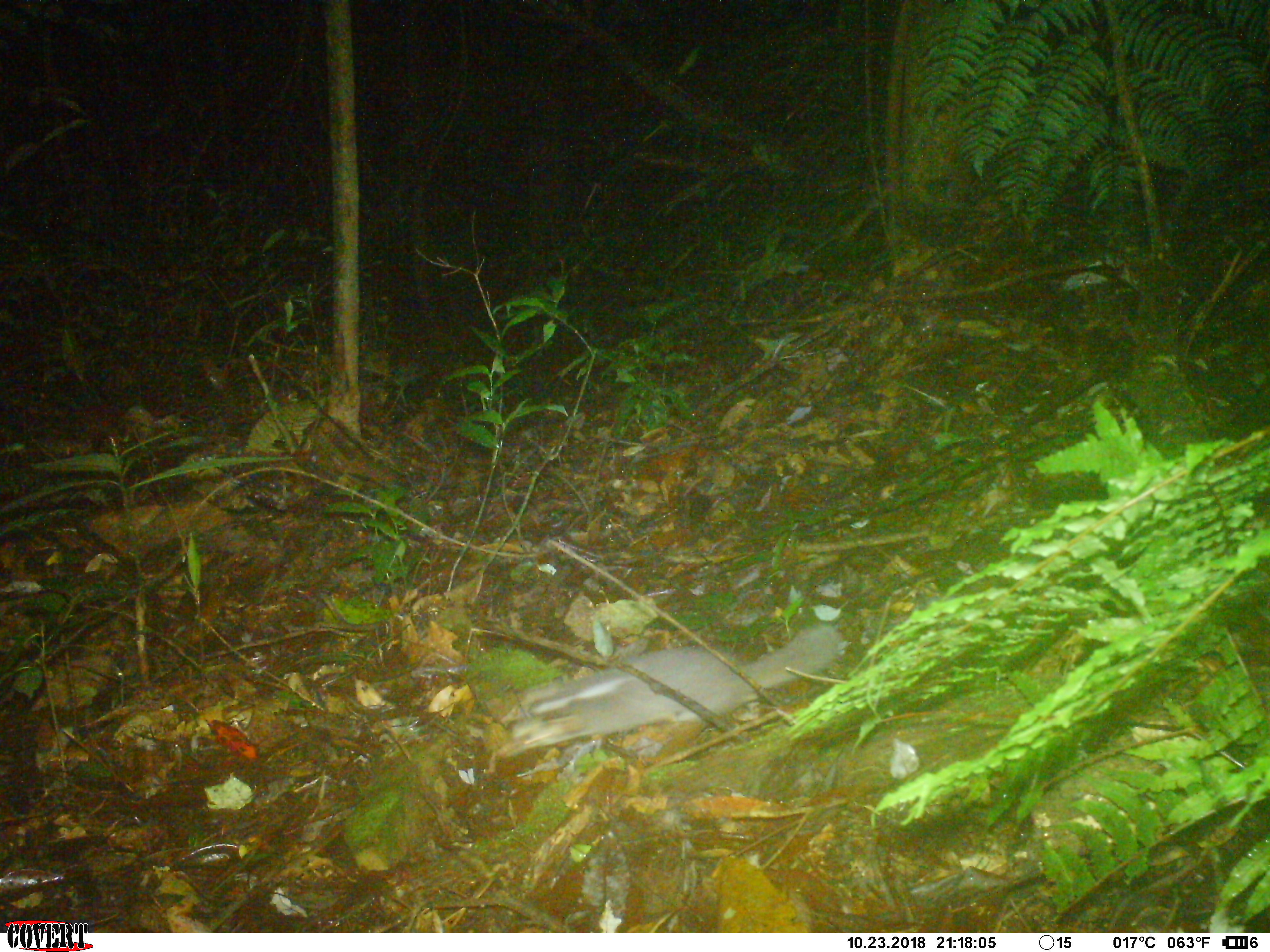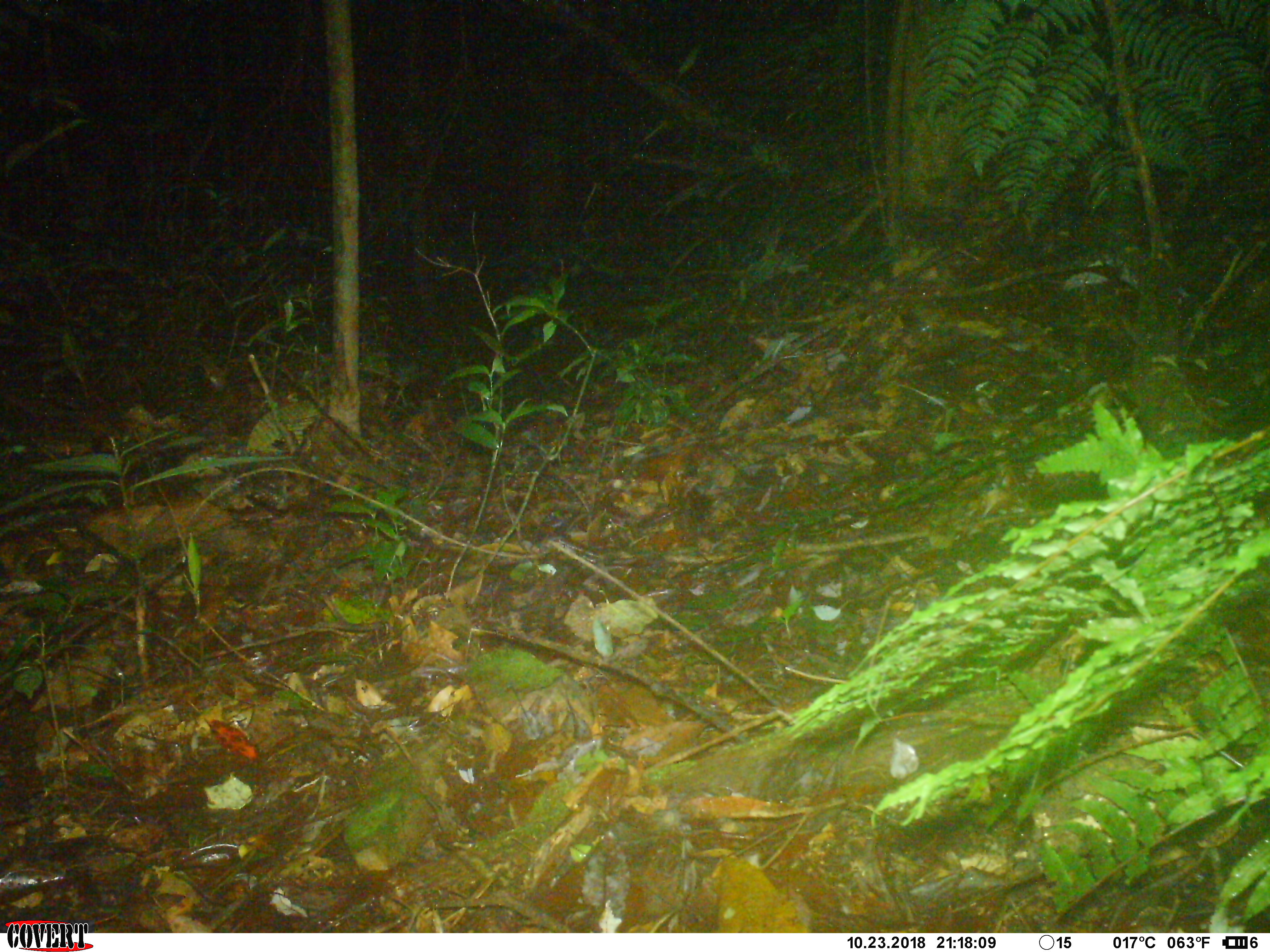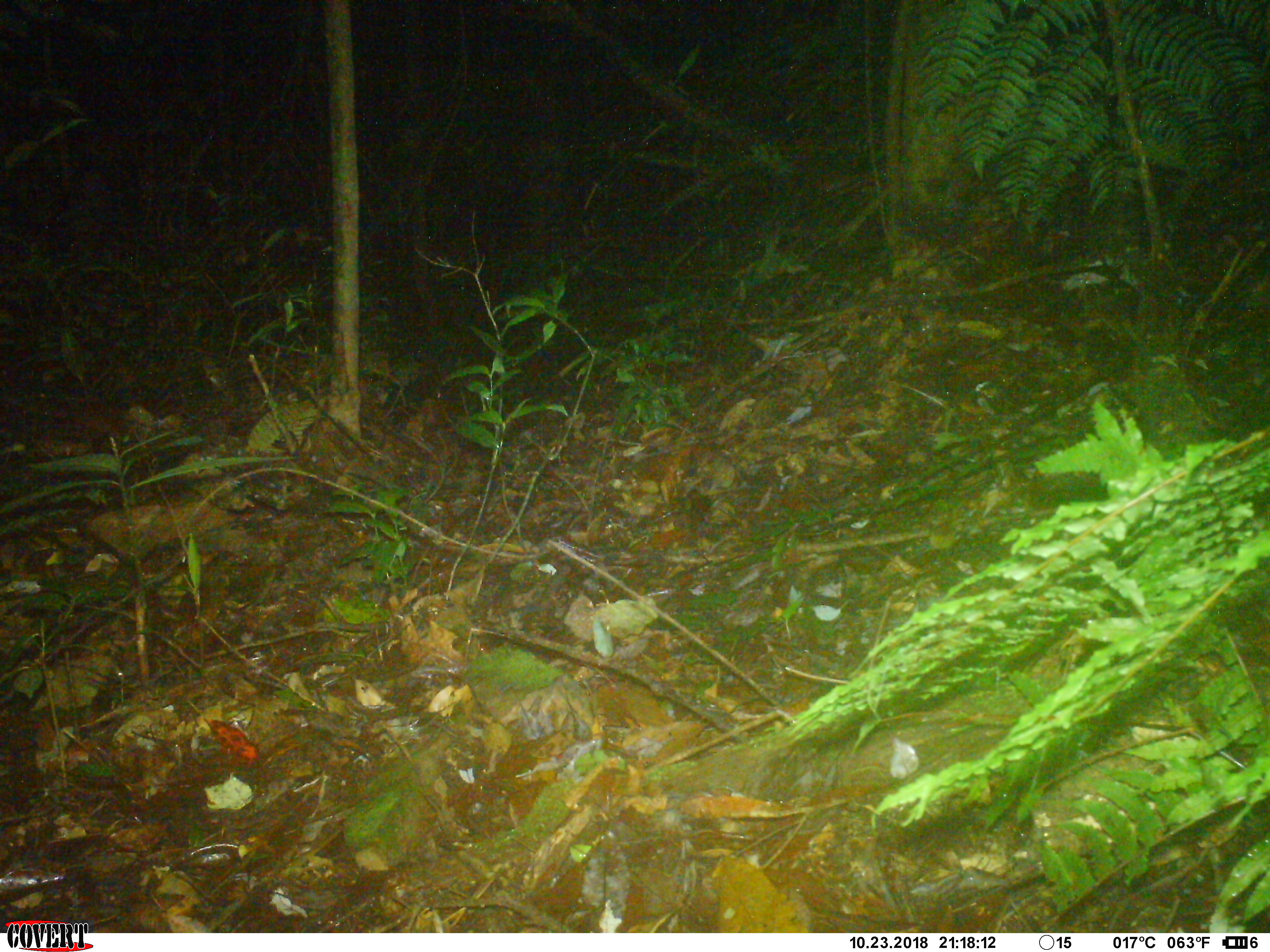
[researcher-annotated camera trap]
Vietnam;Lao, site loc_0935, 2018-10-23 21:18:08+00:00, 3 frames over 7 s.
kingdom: Animalia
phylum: Chordata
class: Mammalia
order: Carnivora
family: Mustelidae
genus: Melogale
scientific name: Melogale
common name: ferret badger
Ferret badger (Melogale). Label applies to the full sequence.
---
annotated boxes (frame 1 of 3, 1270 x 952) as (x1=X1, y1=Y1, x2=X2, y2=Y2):
ferret badger: (x1=495, y1=623, x2=852, y2=759)